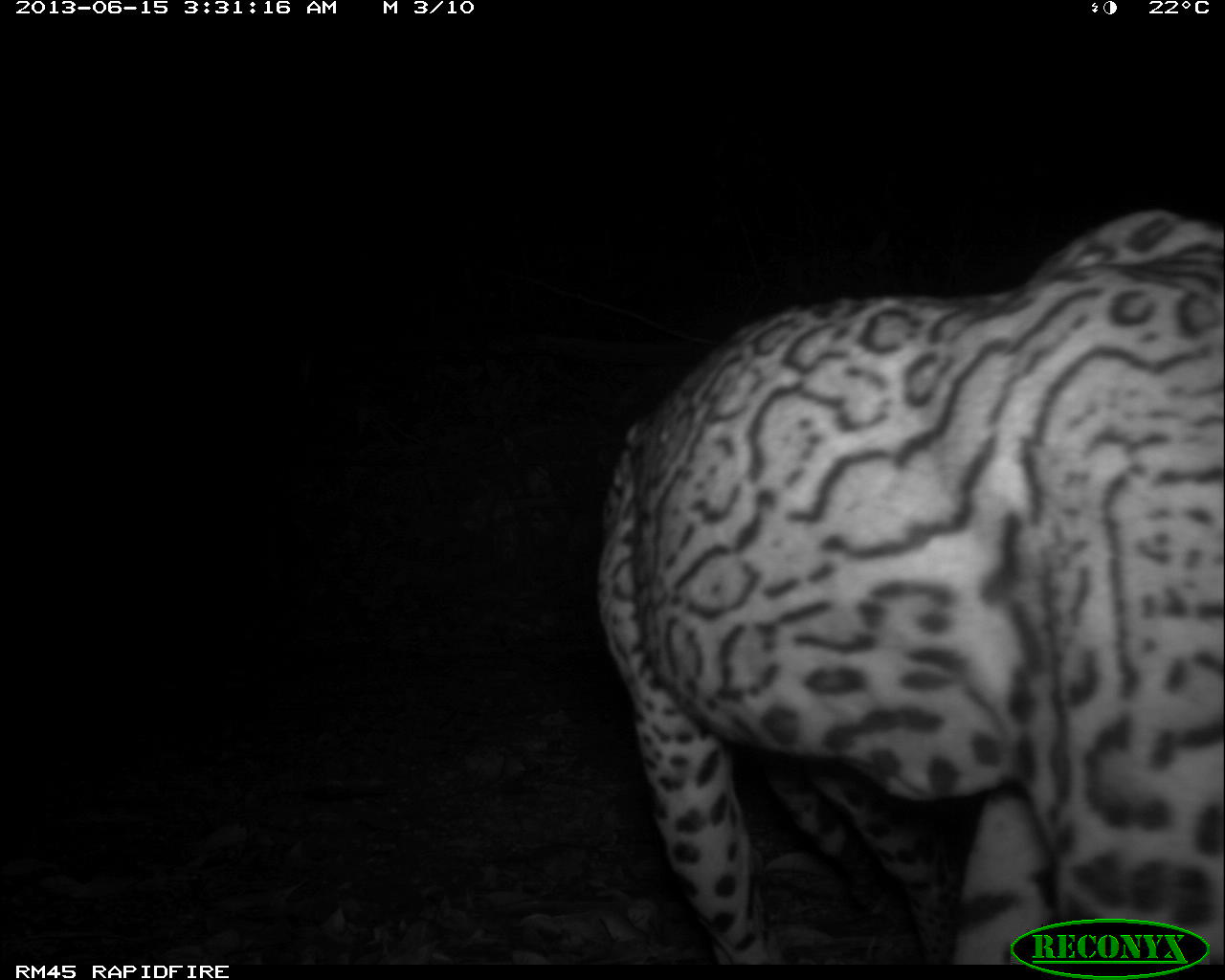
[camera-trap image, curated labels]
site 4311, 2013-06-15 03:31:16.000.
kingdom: Animalia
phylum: Chordata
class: Mammalia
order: Carnivora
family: Felidae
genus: Leopardus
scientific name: Leopardus pardalis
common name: ocelot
Leopardus pardalis (ocelot), count 1, sex male.